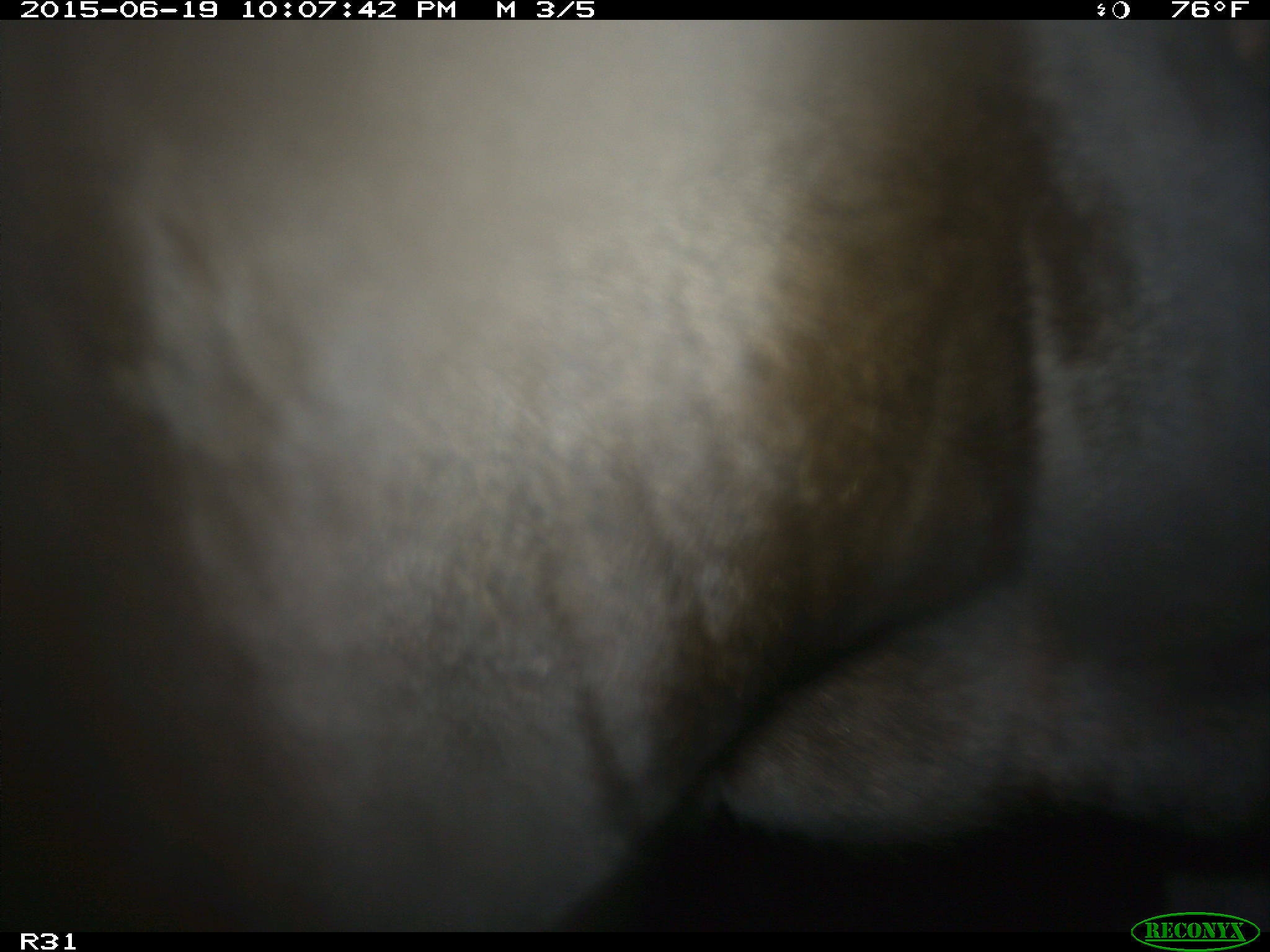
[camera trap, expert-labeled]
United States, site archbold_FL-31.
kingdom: Animalia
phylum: Chordata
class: Mammalia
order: Artiodactyla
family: Bovidae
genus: Bos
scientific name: Bos taurus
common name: domestic cow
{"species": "Bos taurus (domestic cow)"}